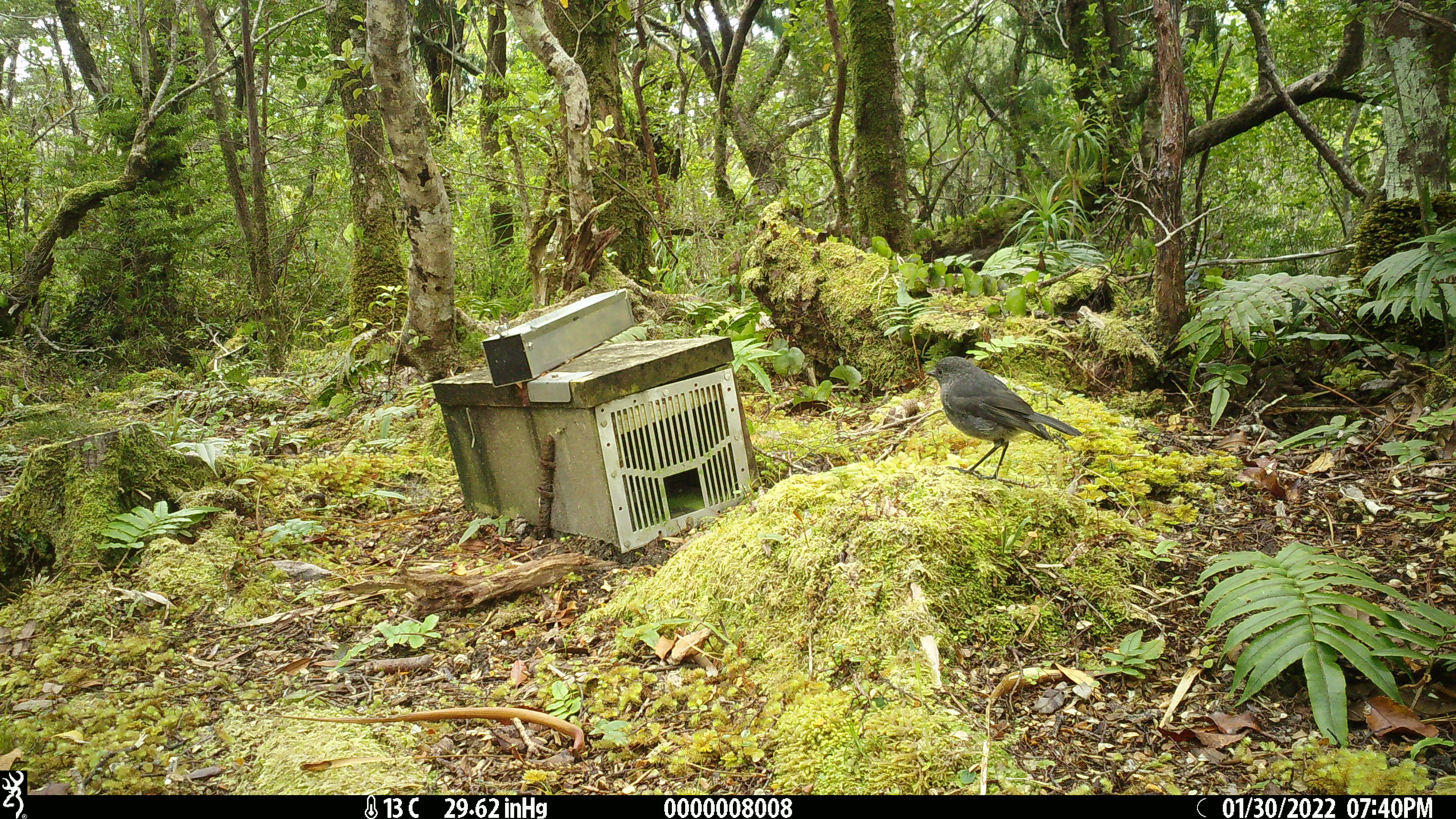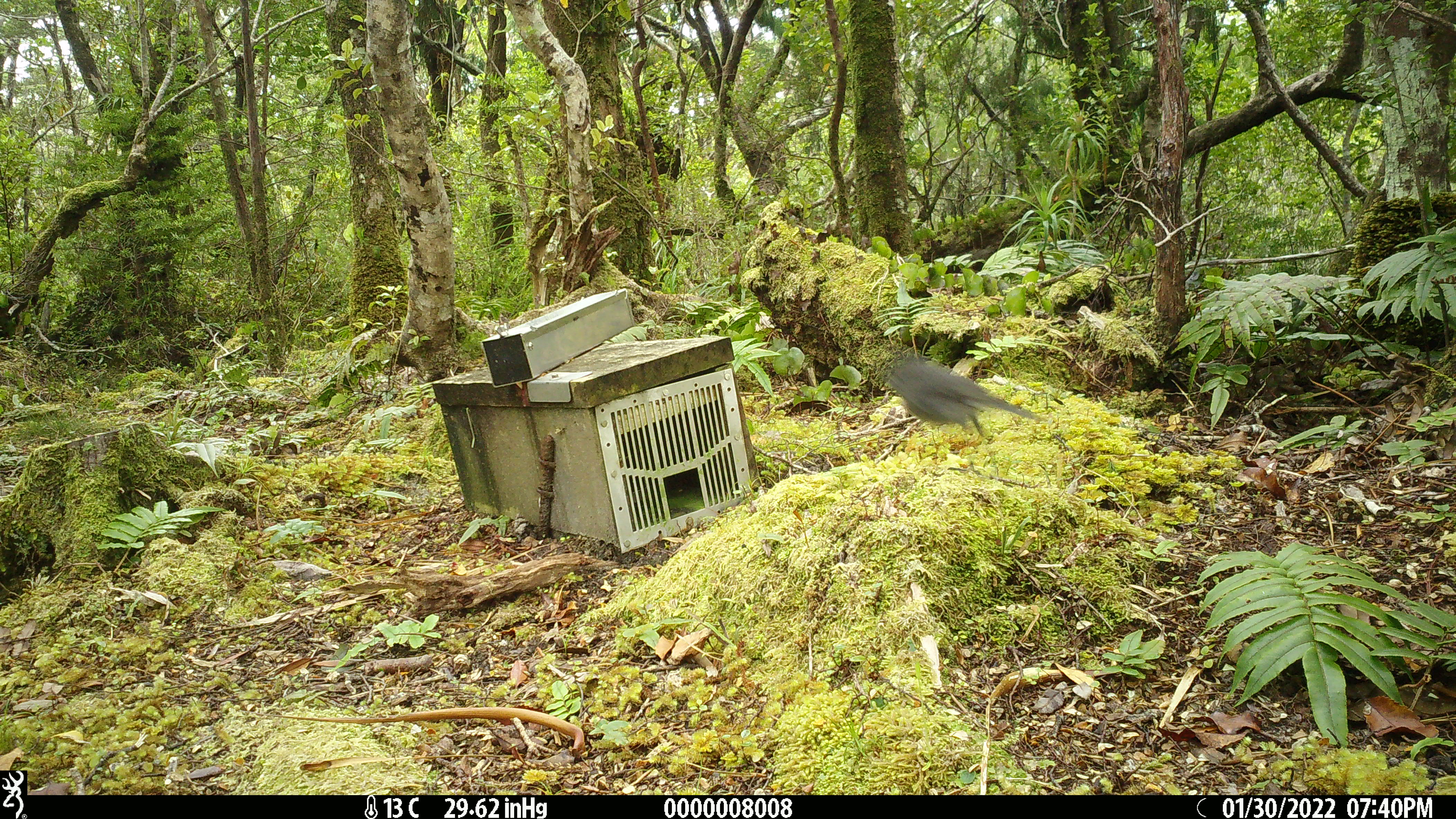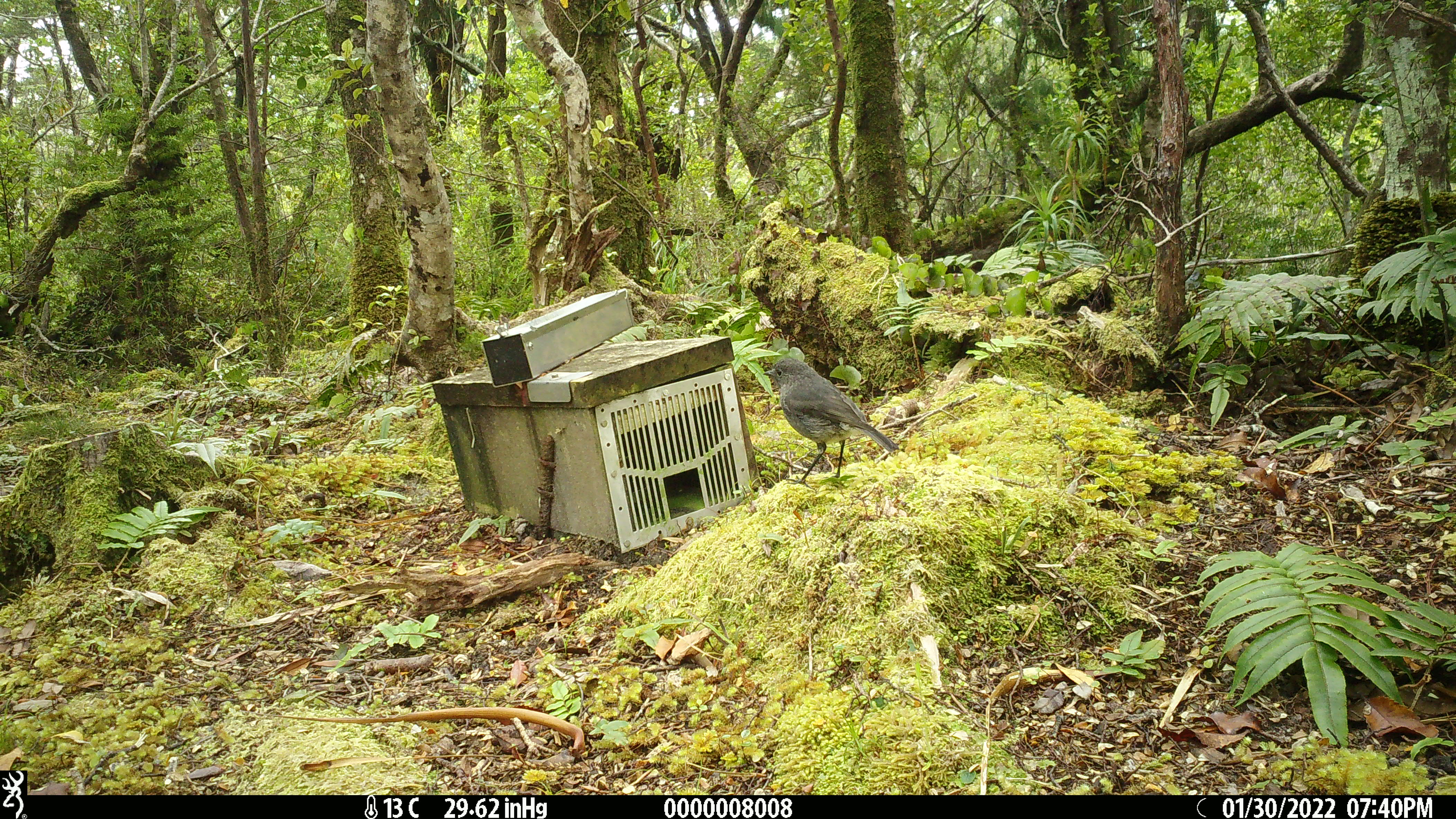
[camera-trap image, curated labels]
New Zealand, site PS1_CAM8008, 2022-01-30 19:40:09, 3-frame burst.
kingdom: Animalia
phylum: Chordata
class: Aves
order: Passeriformes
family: Petroicidae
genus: Petroica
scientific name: Petroica australis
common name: new zealand robin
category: robin